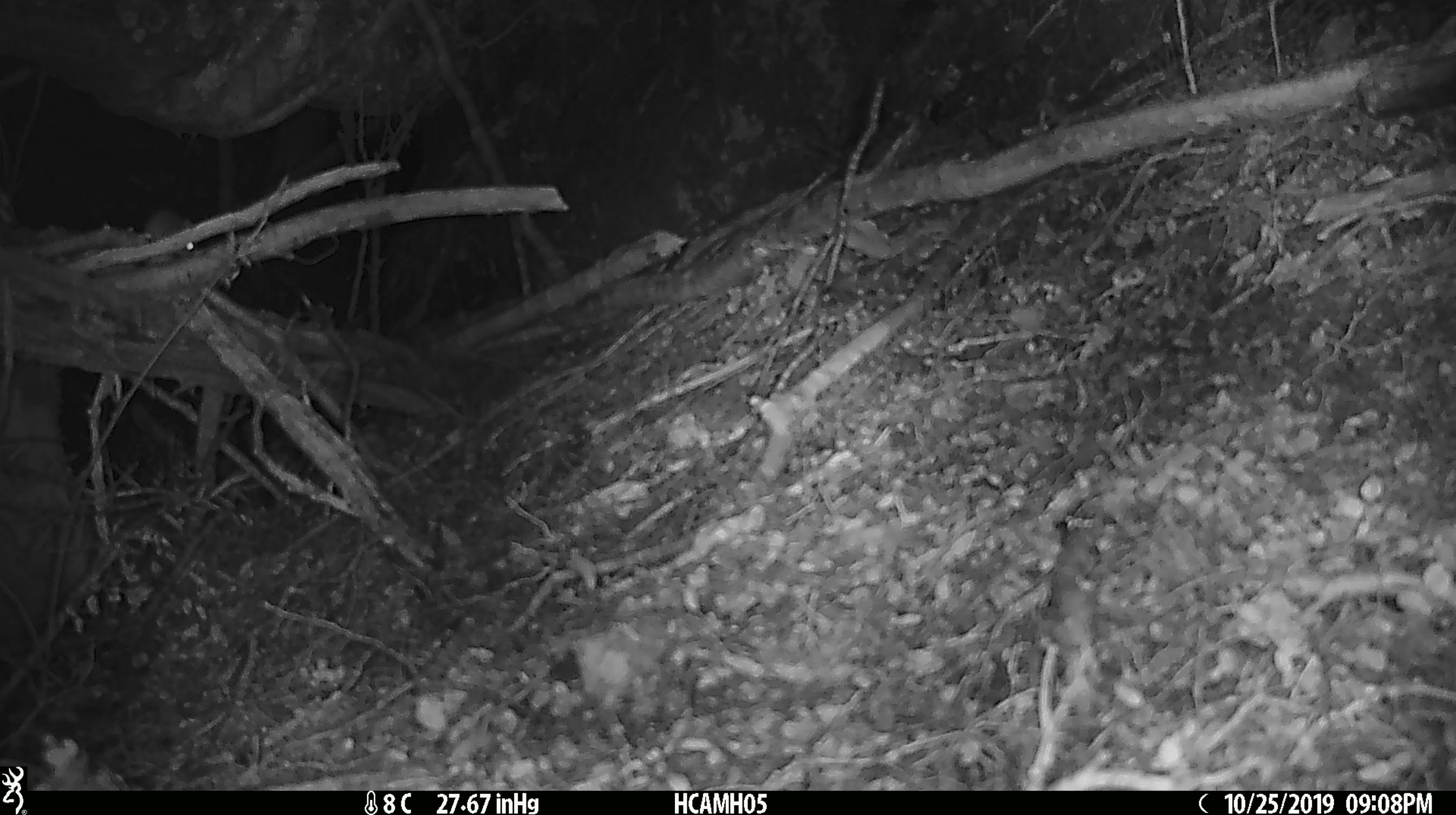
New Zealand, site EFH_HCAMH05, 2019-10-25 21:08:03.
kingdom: Animalia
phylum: Chordata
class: Mammalia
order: Rodentia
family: Muridae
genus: Mus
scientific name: Mus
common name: mouse